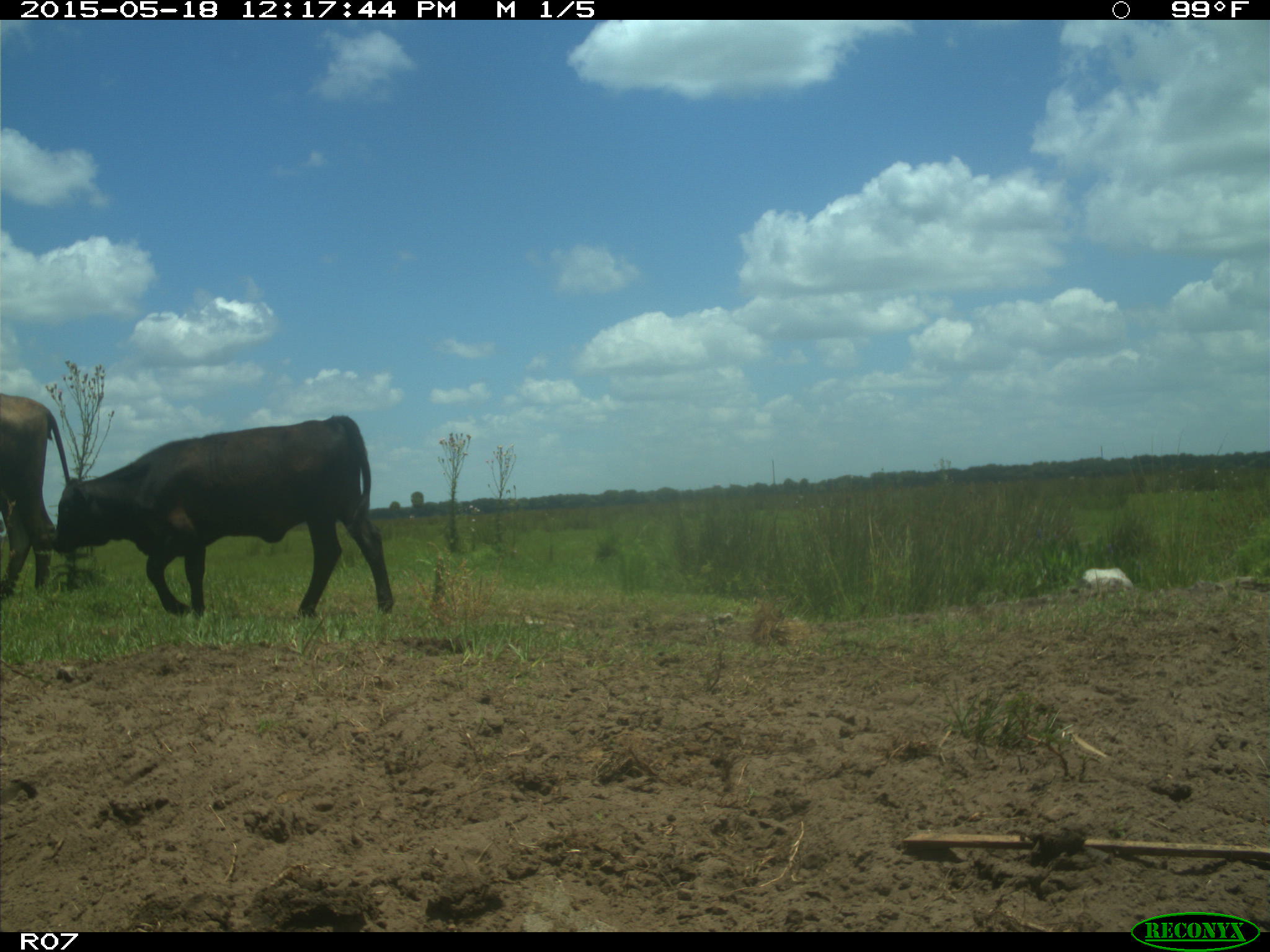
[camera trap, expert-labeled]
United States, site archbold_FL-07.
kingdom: Animalia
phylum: Chordata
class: Mammalia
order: Artiodactyla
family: Bovidae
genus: Bos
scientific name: Bos taurus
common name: domestic cow